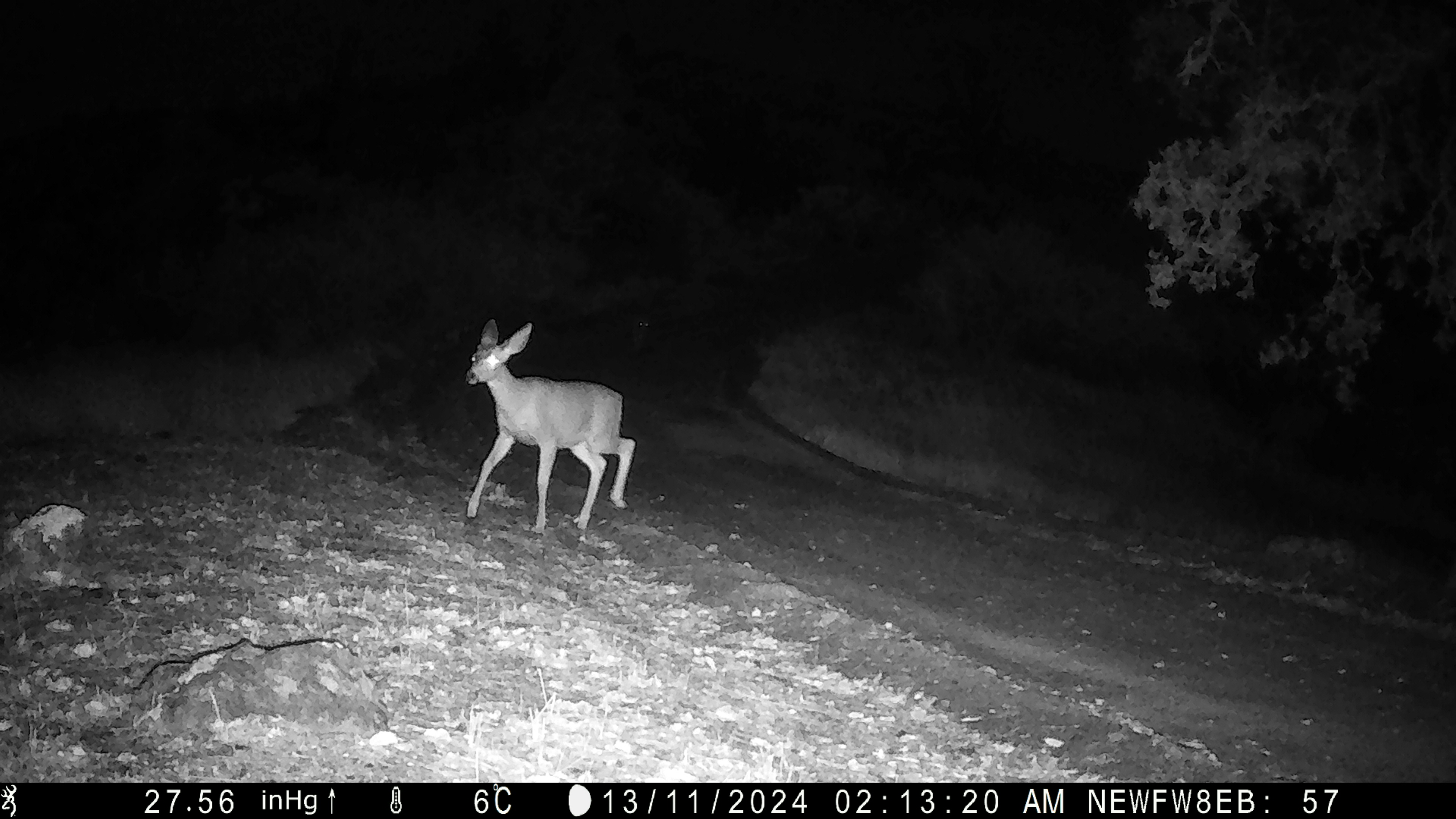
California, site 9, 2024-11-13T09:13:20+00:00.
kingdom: Animalia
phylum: Chordata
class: Mammalia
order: Artiodactyla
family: Cervidae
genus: Odocoileus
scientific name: Odocoileus hemionus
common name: mule deer